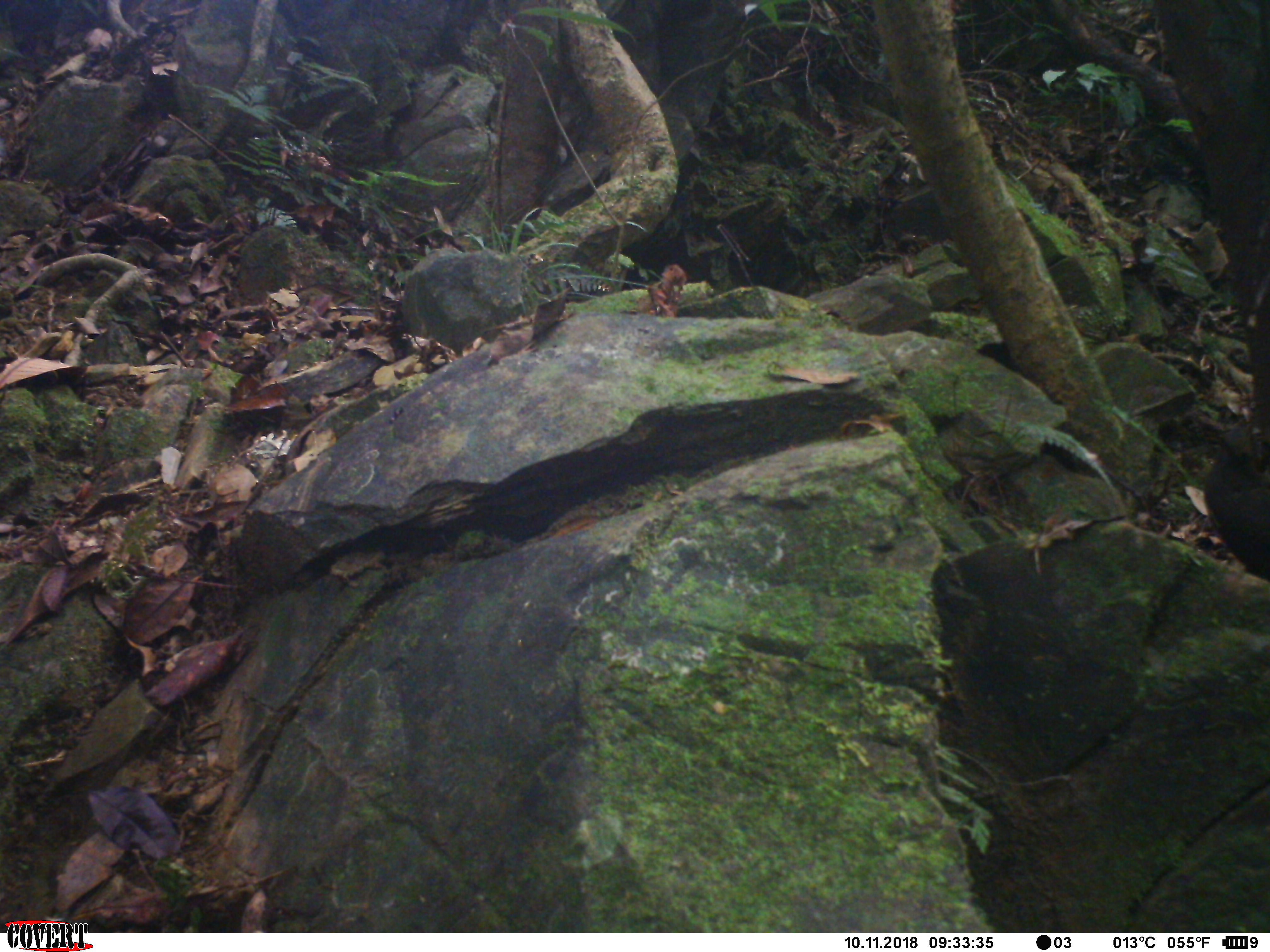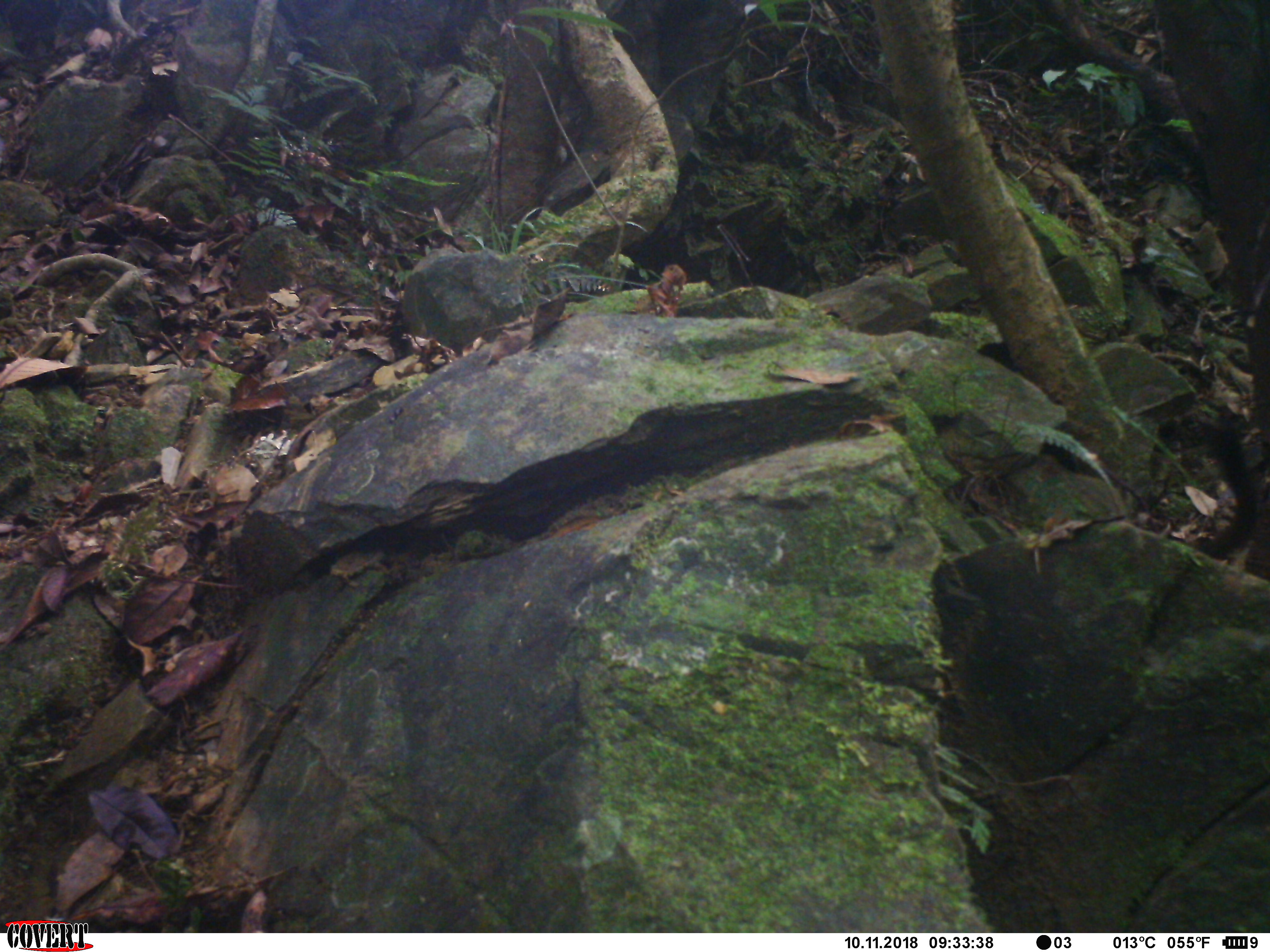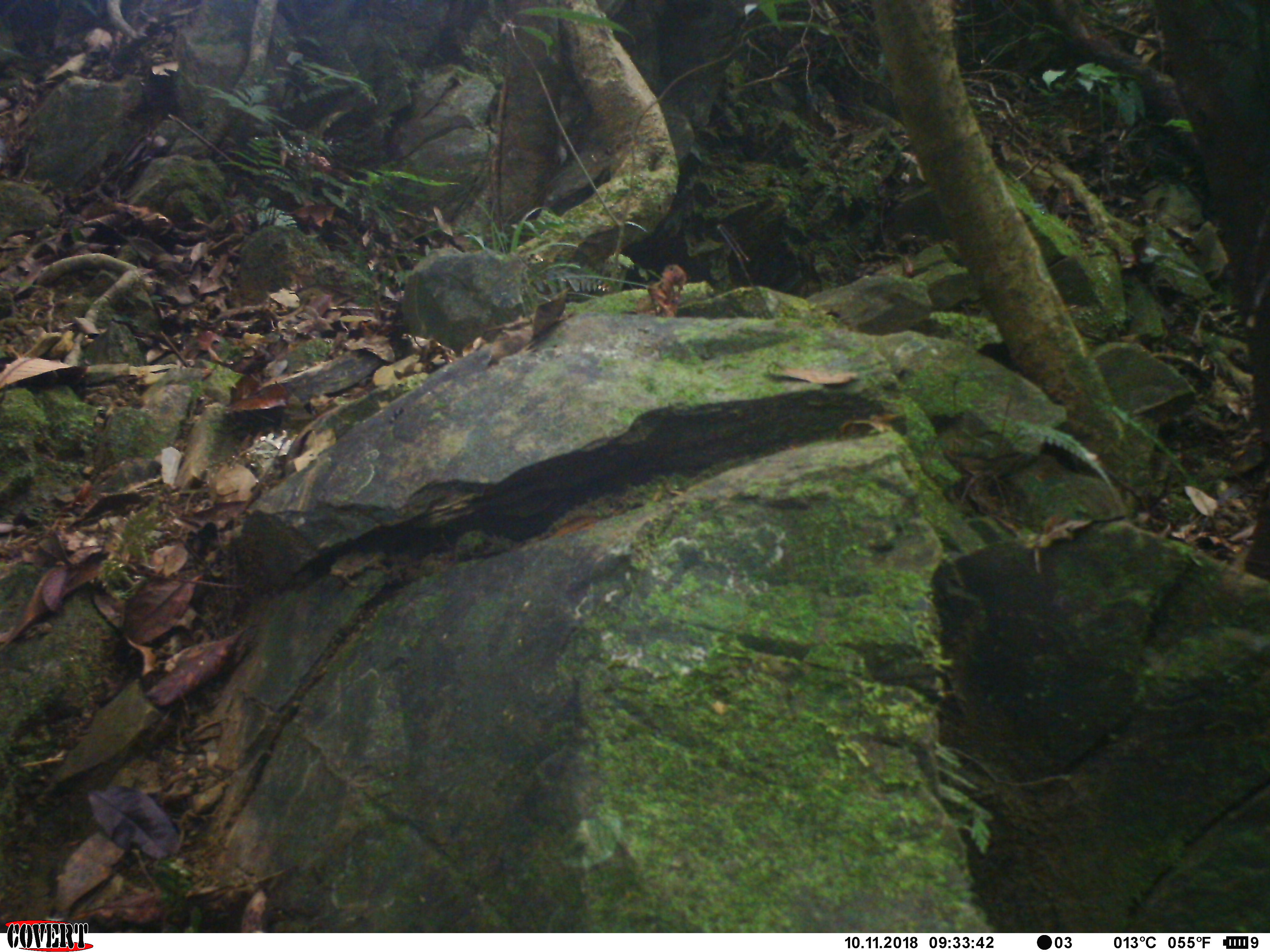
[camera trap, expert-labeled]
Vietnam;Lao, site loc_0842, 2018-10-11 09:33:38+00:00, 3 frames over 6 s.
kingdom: Animalia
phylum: Chordata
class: Mammalia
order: Rodentia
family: Sciuridae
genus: Sciurus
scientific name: Sciurus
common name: squirrel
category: unidentified squirrel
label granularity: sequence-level